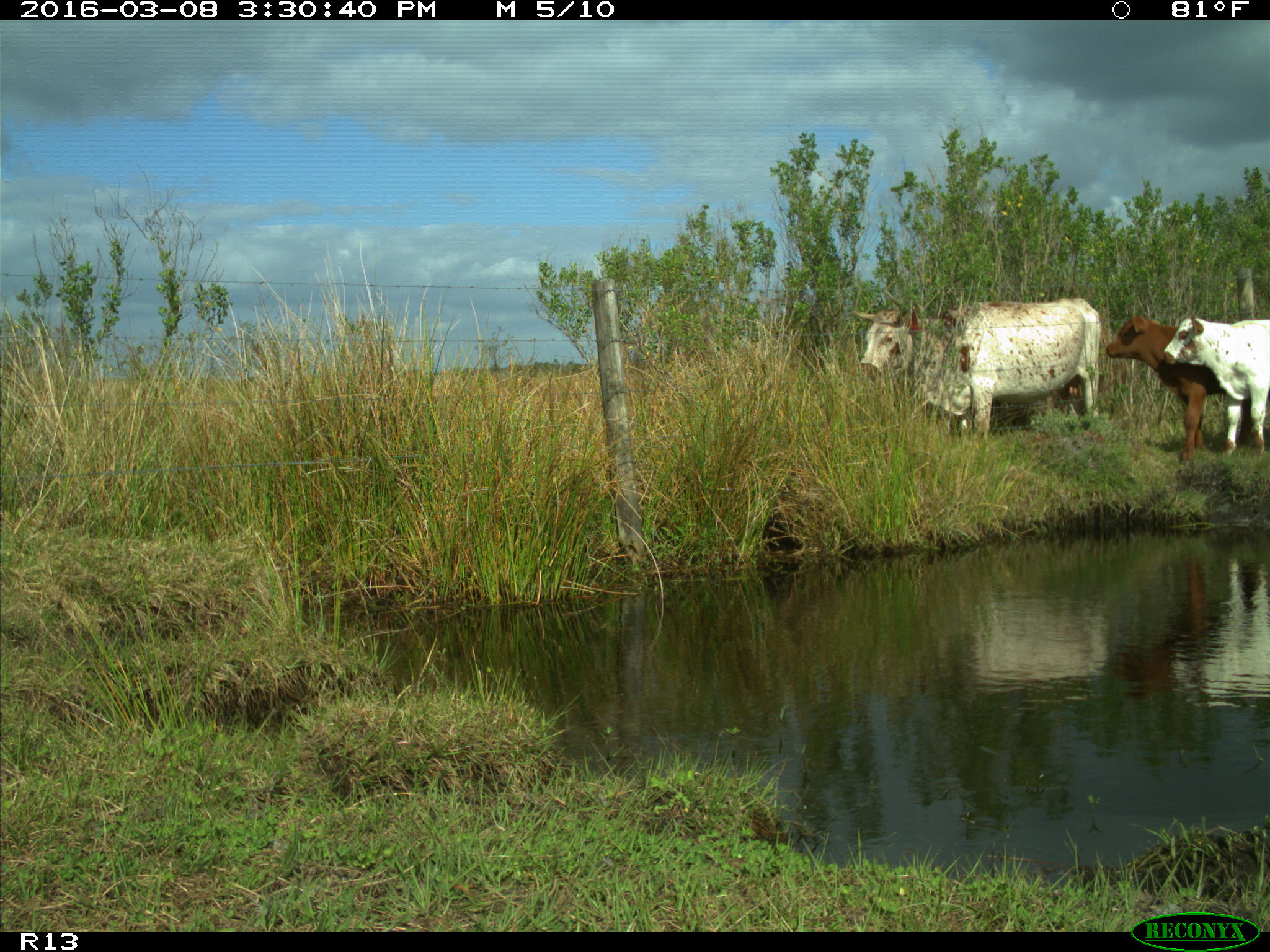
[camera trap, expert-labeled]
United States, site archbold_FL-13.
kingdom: Animalia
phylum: Chordata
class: Mammalia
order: Artiodactyla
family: Bovidae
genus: Bos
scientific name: Bos taurus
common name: domestic cow